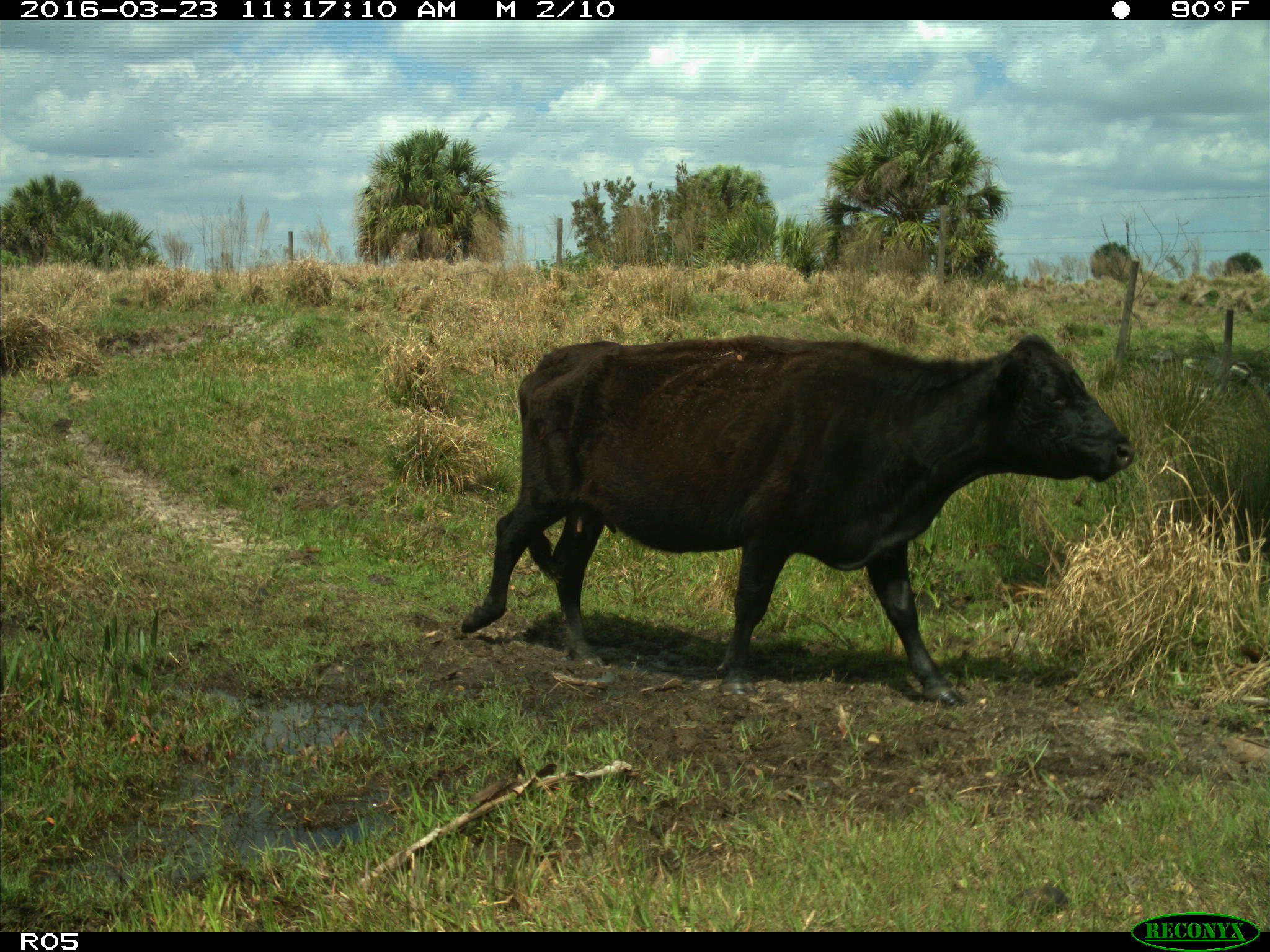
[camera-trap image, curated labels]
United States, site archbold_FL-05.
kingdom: Animalia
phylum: Chordata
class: Mammalia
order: Artiodactyla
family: Bovidae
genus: Bos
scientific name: Bos taurus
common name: domestic cow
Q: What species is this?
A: Bos taurus (domestic cow).